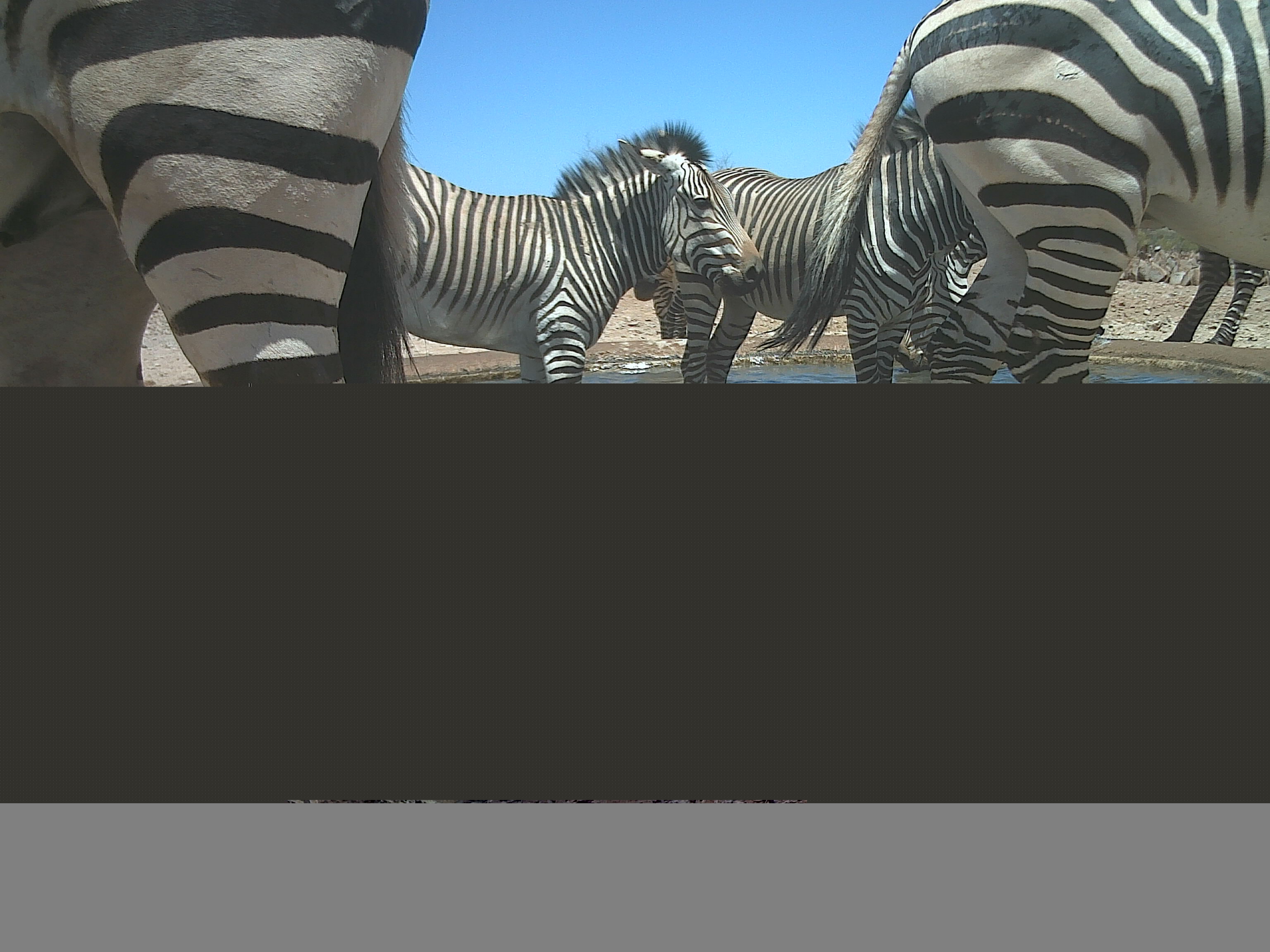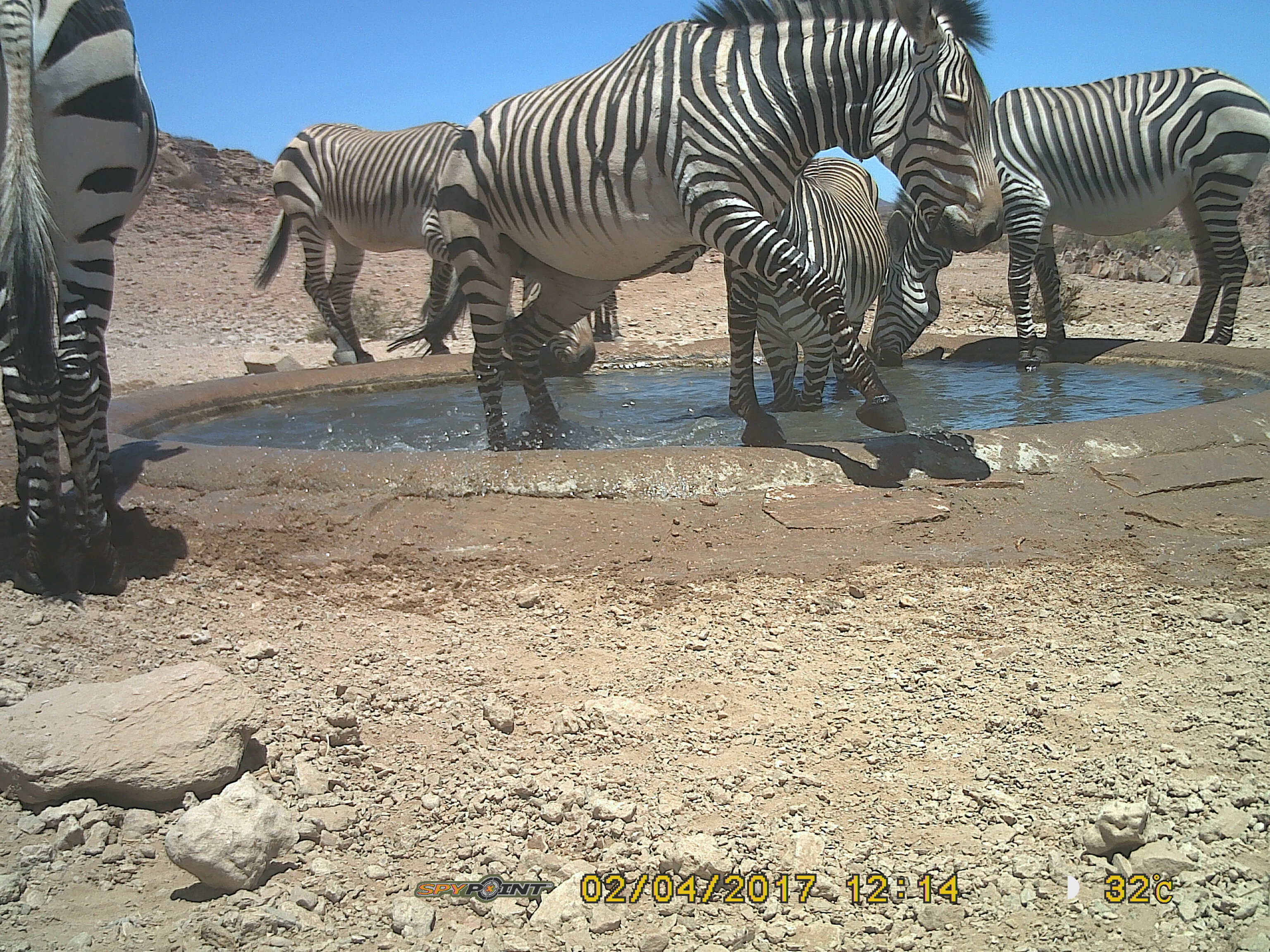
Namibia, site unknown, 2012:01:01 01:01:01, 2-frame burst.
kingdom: Animalia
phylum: Chordata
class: Mammalia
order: Perissodactyla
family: Equidae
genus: Equus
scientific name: Equus zebra hartmannae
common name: hartmann's mountain zebra